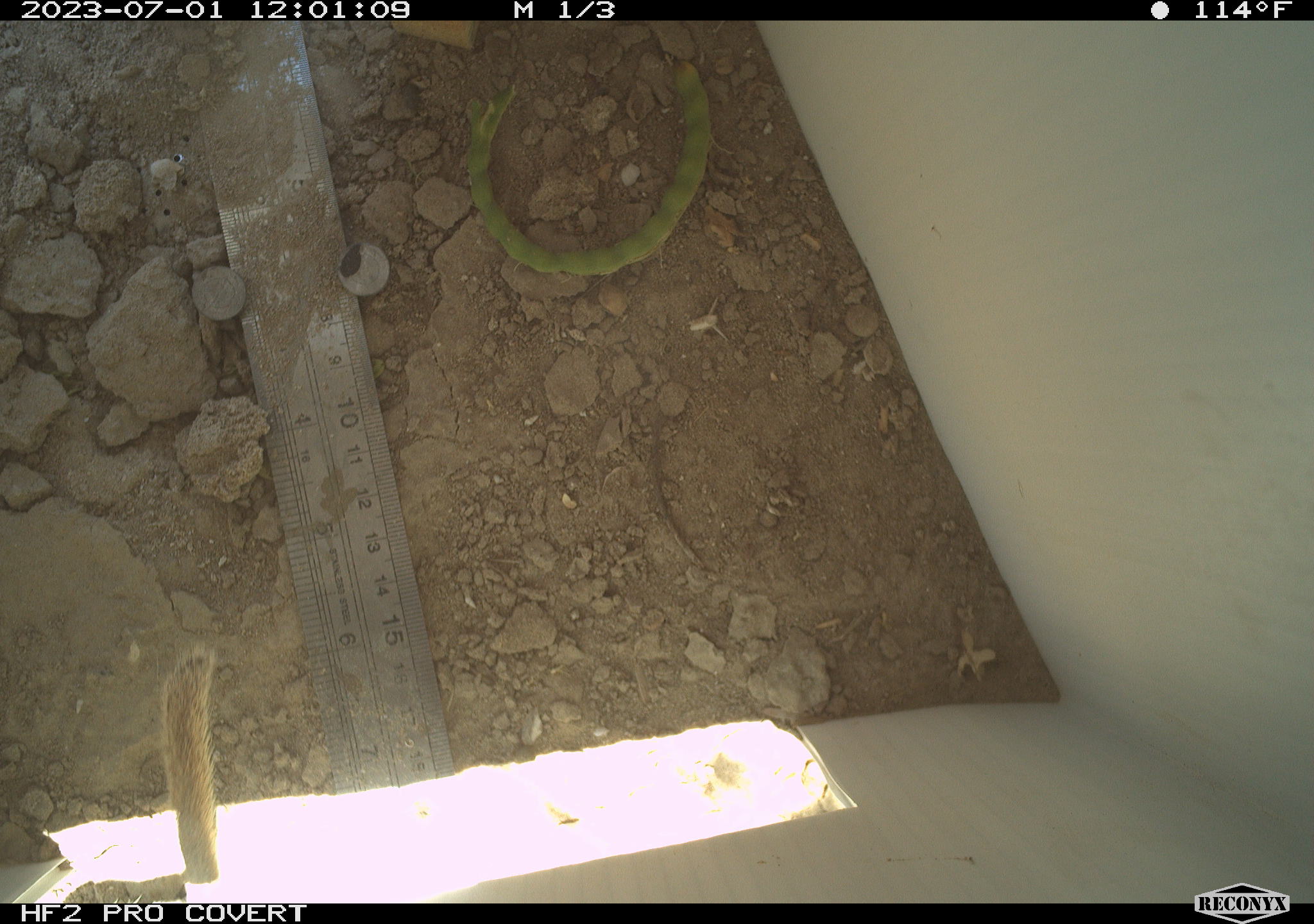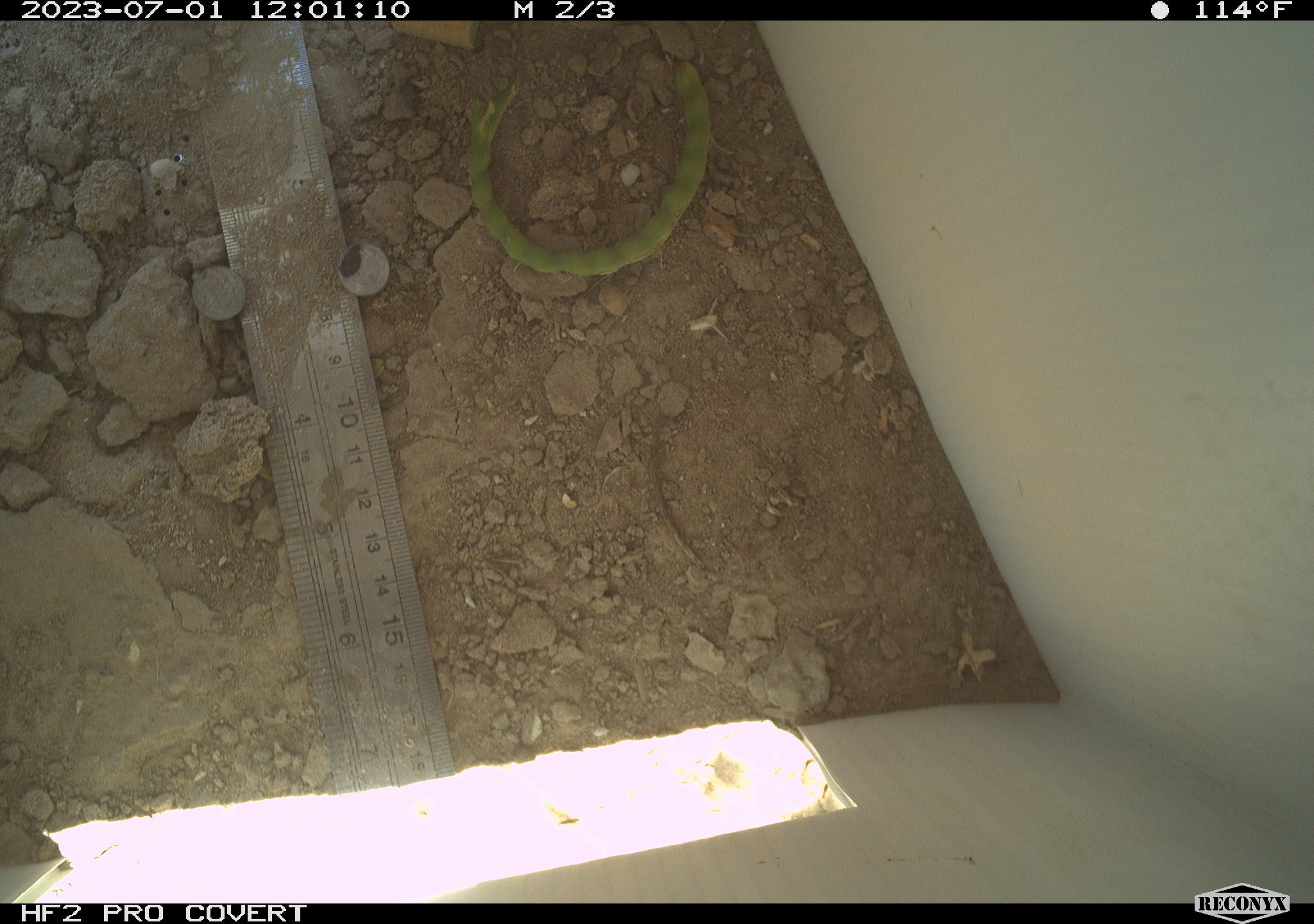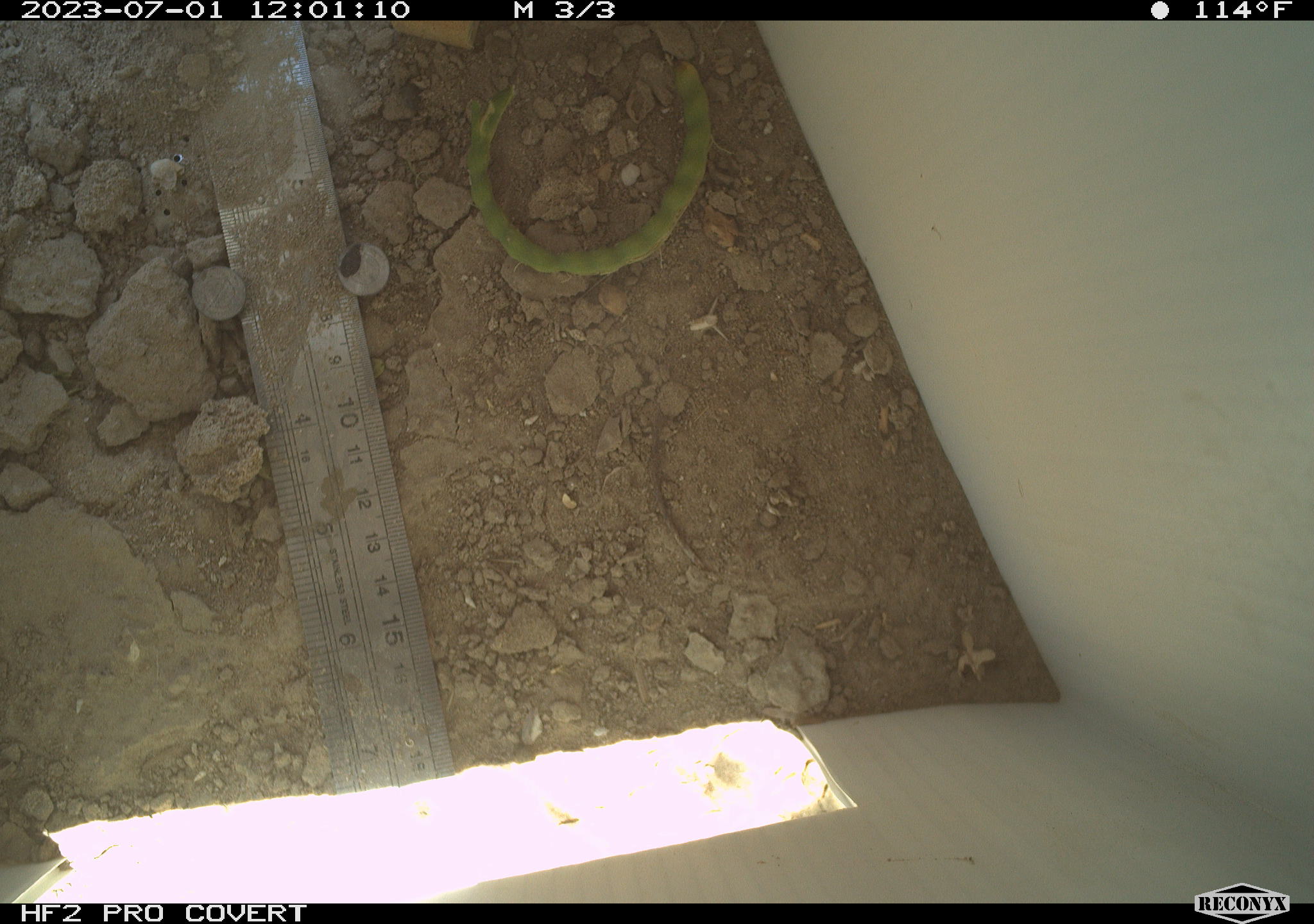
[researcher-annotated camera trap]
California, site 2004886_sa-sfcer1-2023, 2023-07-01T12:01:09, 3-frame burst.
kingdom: Animalia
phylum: Chordata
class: Mammalia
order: Rodentia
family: Sciuridae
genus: Xerospermophilus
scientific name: Xerospermophilus tereticaudus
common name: round-tailed ground squirrel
Round-tailed ground squirrel (Xerospermophilus tereticaudus).